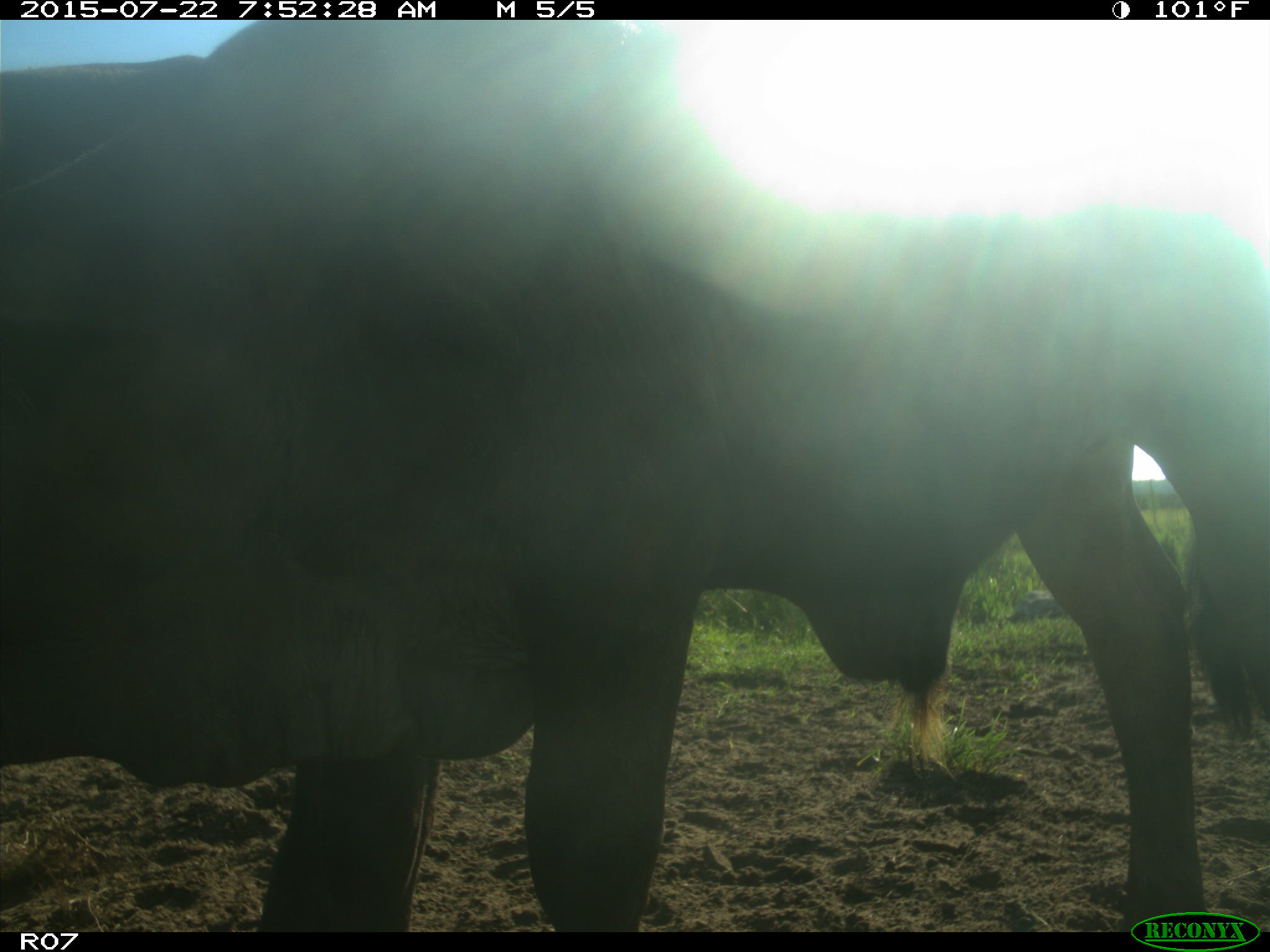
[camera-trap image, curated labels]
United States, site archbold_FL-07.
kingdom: Animalia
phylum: Chordata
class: Mammalia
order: Carnivora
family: Procyonidae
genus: Procyon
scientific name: Procyon lotor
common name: common raccoon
Procyon lotor (common raccoon).